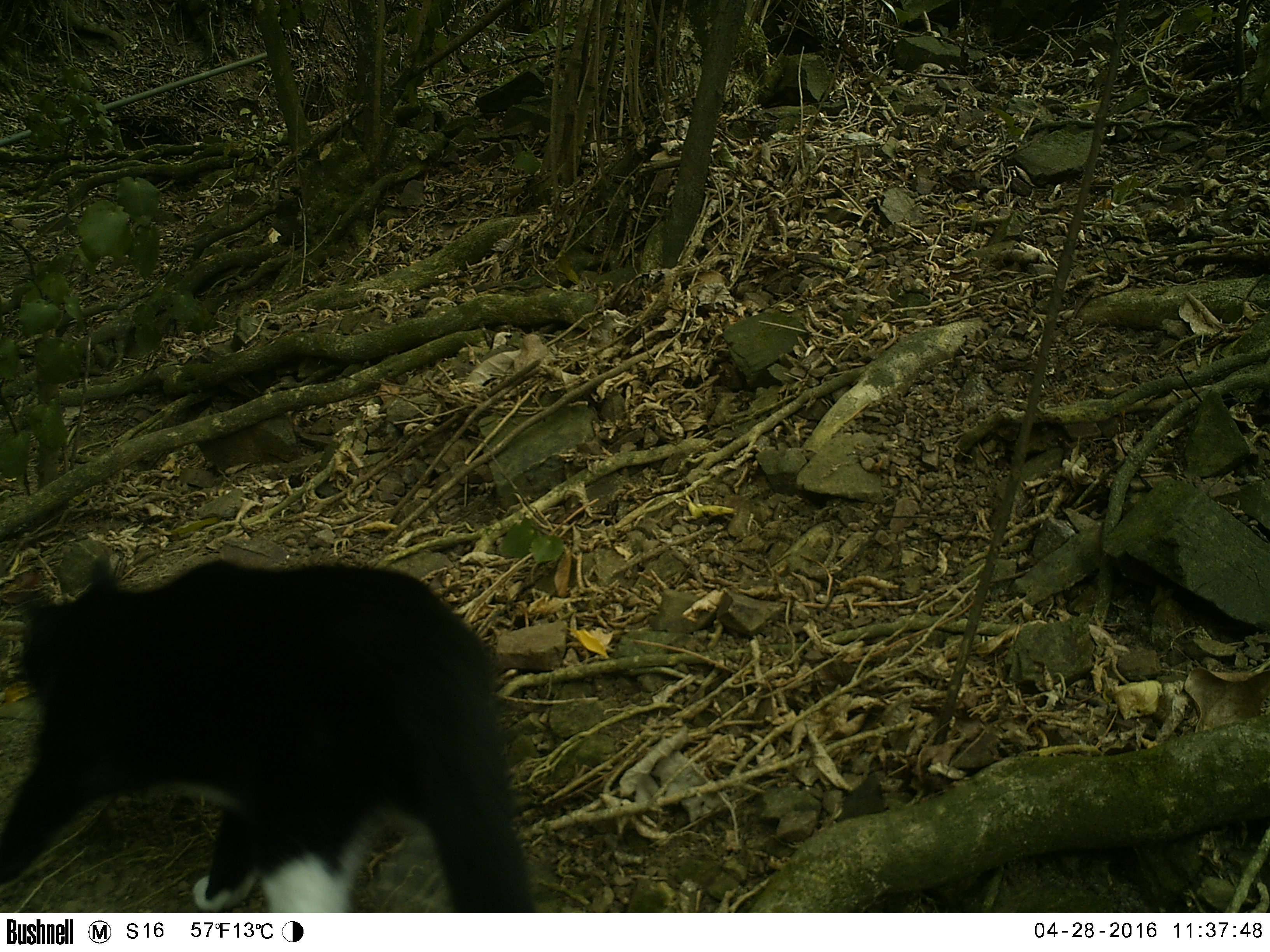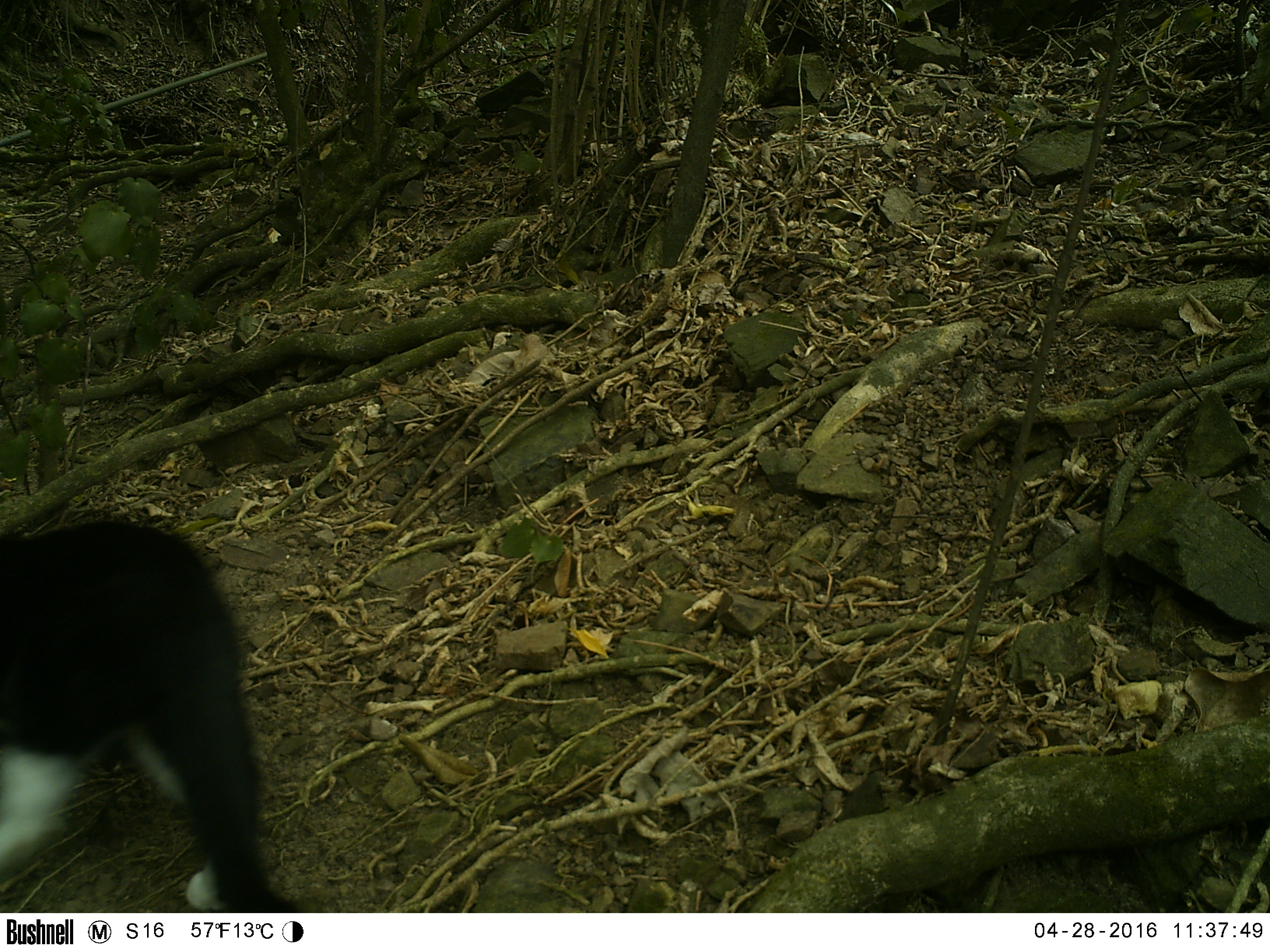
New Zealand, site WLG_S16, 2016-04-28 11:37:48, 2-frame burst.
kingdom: Animalia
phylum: Chordata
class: Mammalia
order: Carnivora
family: Felidae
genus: Felis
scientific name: Felis catus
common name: domestic cat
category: cat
Cat (domestic cat) (Felis catus).